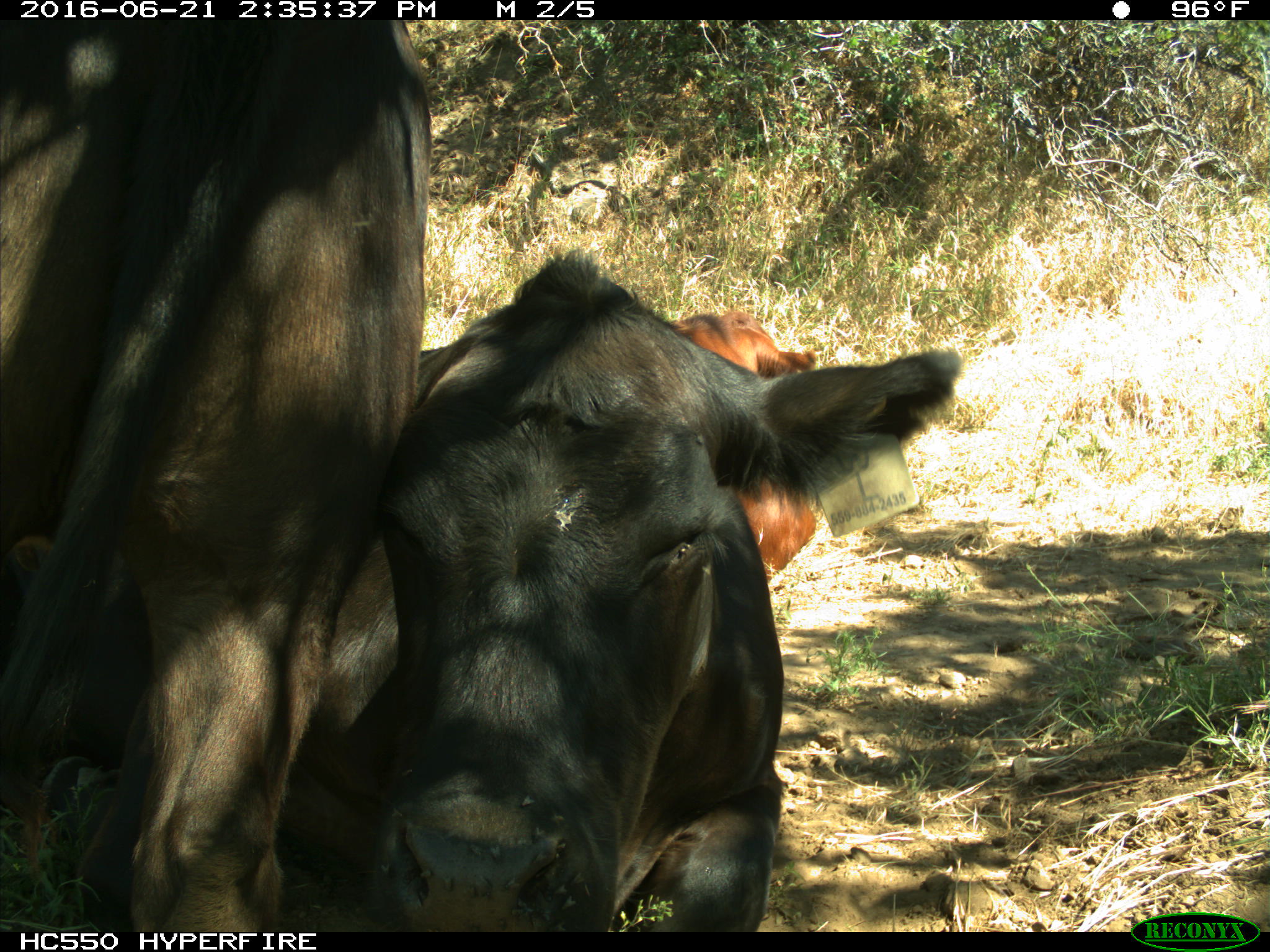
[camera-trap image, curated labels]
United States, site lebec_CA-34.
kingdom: Animalia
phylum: Chordata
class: Mammalia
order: Artiodactyla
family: Bovidae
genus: Bos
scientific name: Bos taurus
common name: domestic cow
Bos taurus (domestic cow).